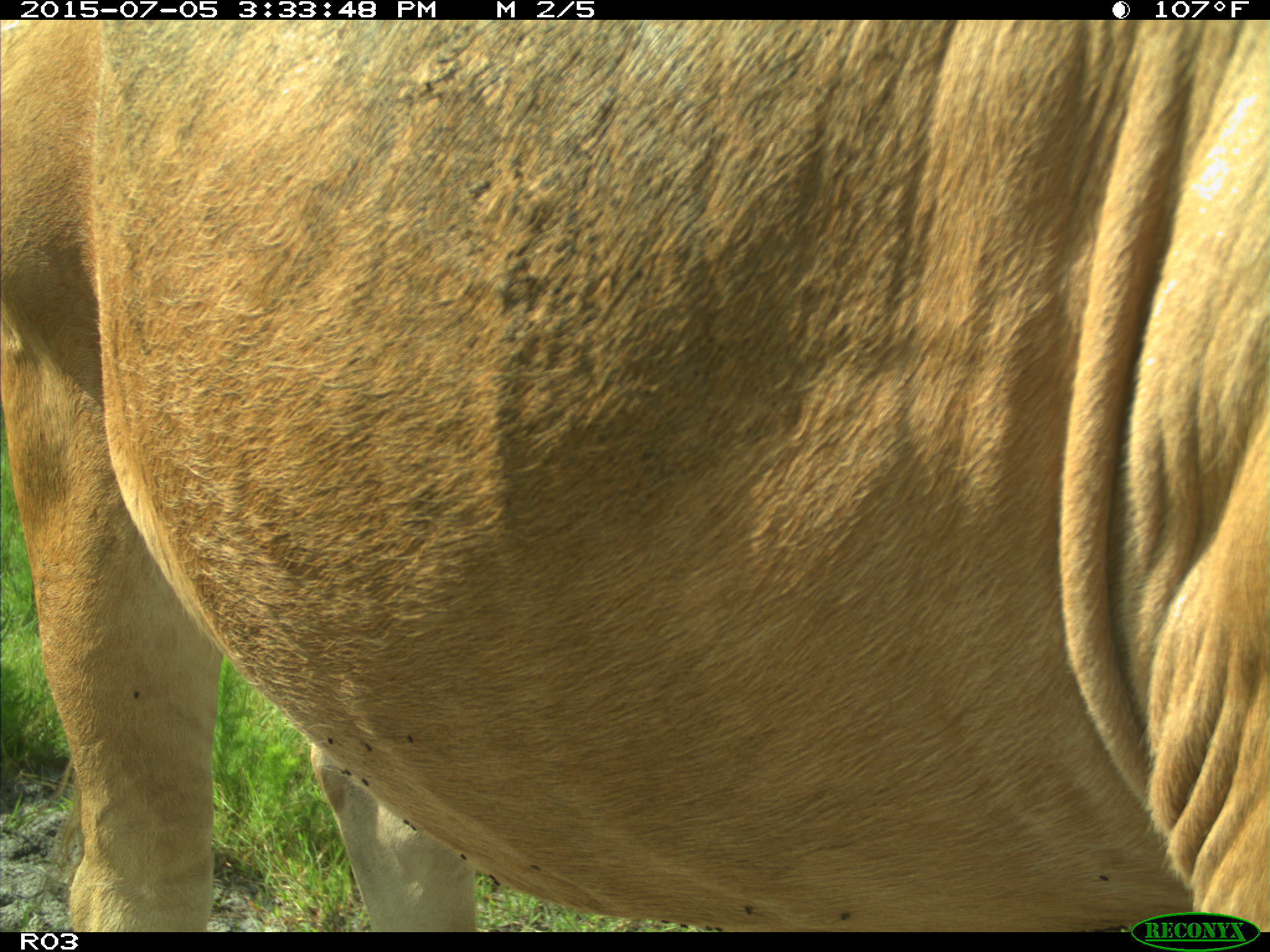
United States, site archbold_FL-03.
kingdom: Animalia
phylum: Chordata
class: Mammalia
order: Artiodactyla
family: Bovidae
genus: Bos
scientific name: Bos taurus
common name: domestic cow